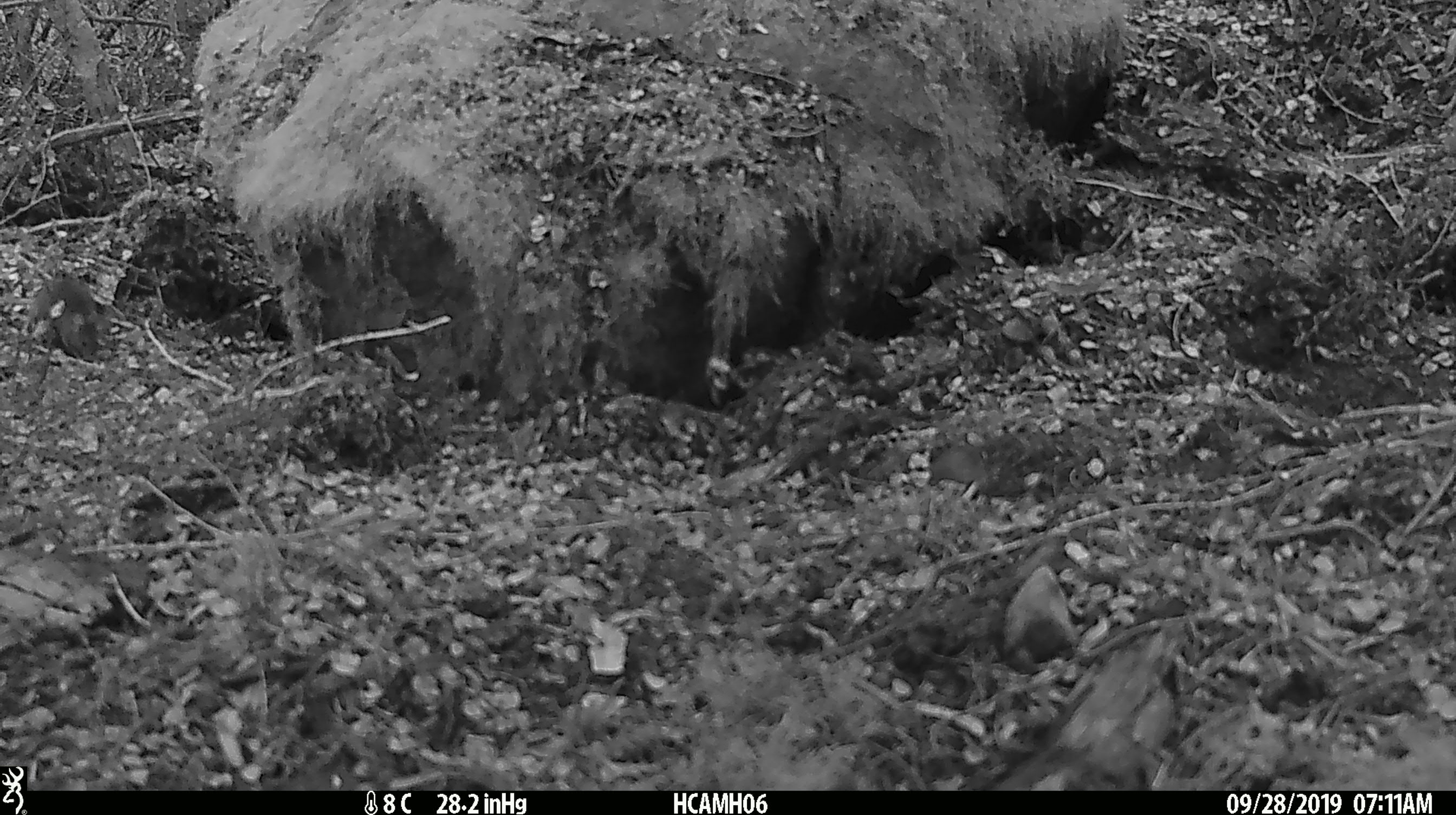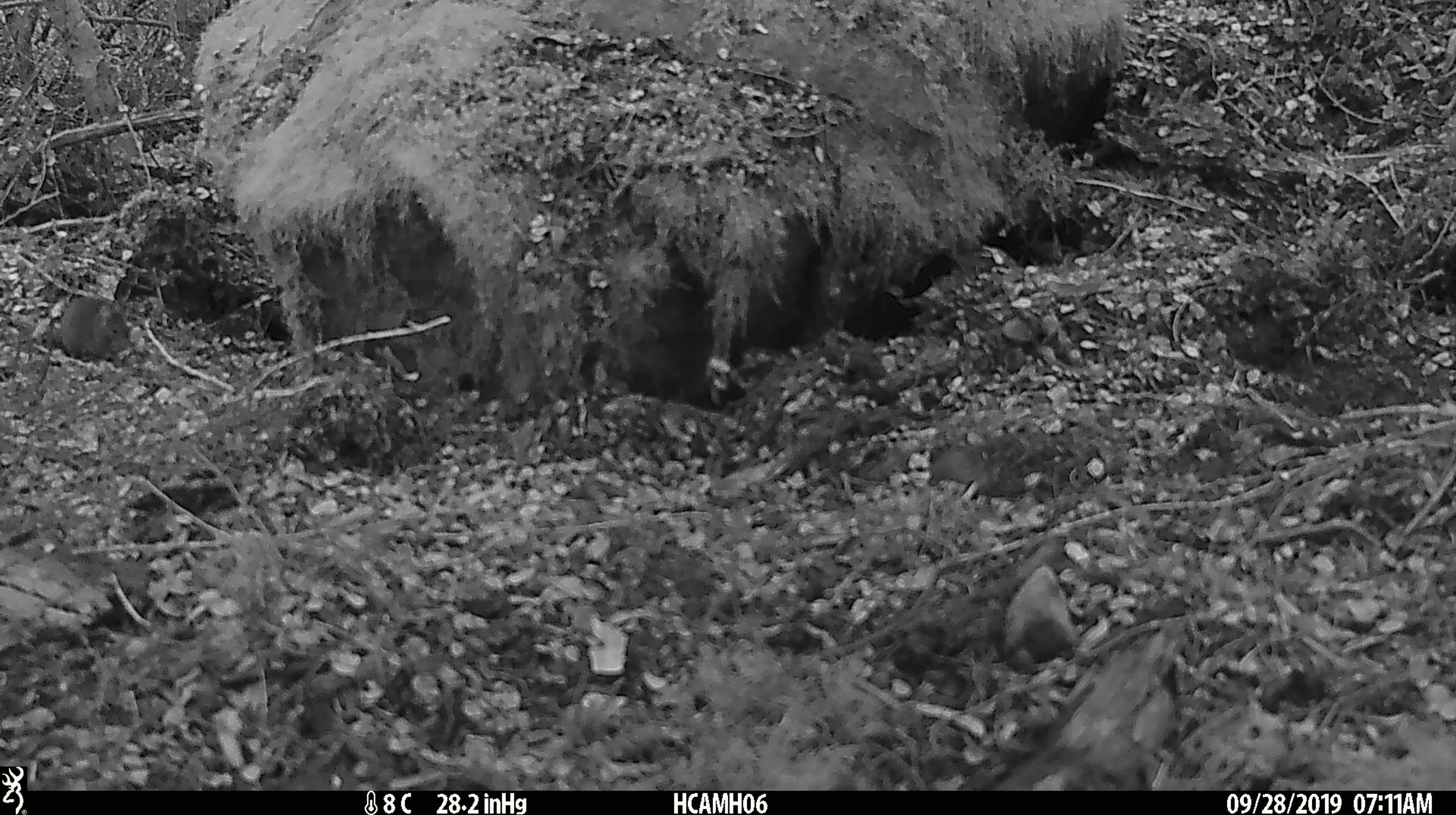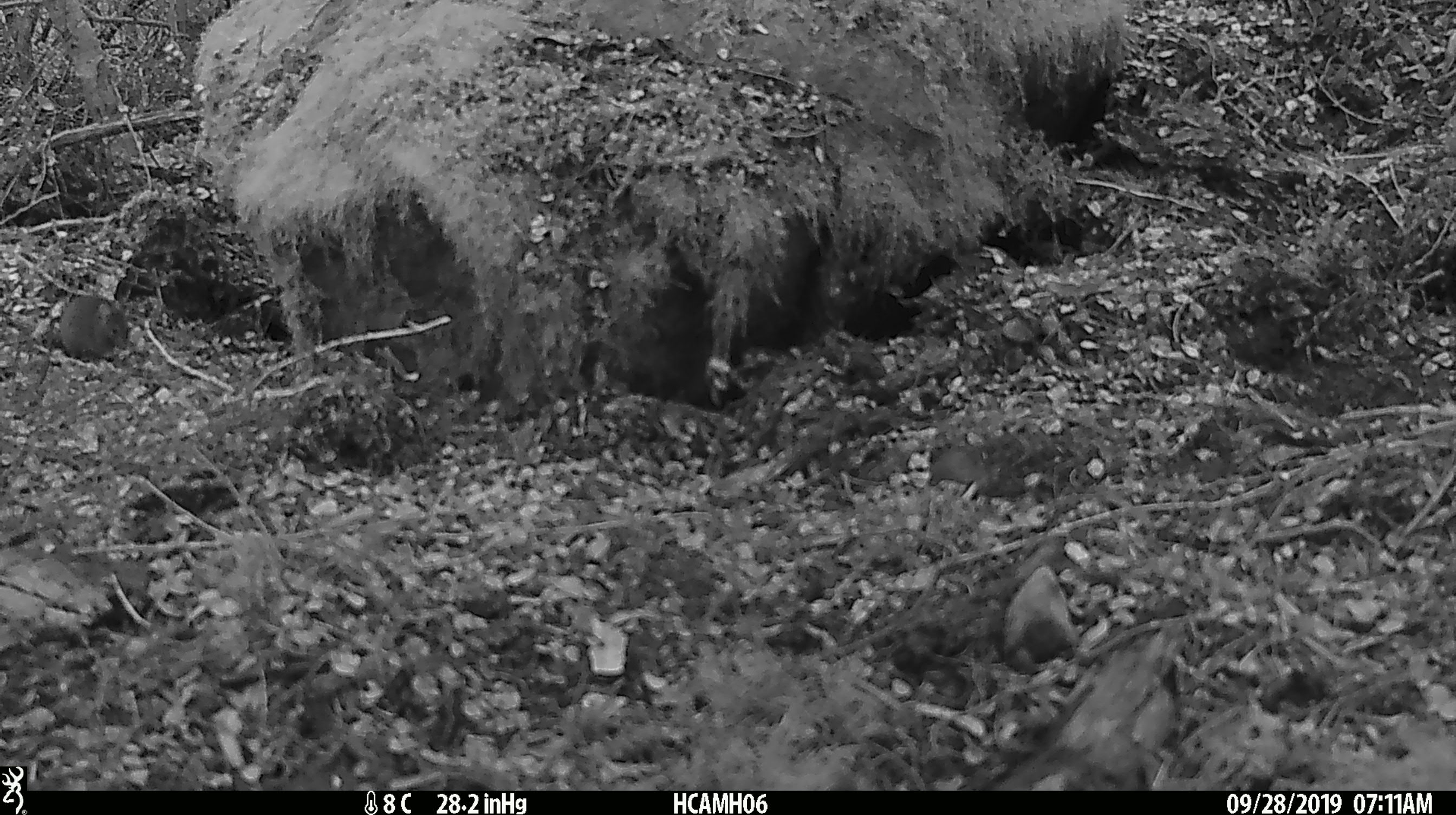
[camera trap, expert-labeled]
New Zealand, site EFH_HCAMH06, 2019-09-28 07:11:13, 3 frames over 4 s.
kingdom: Animalia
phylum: Chordata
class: Mammalia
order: Rodentia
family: Muridae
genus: Mus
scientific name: Mus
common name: mouse